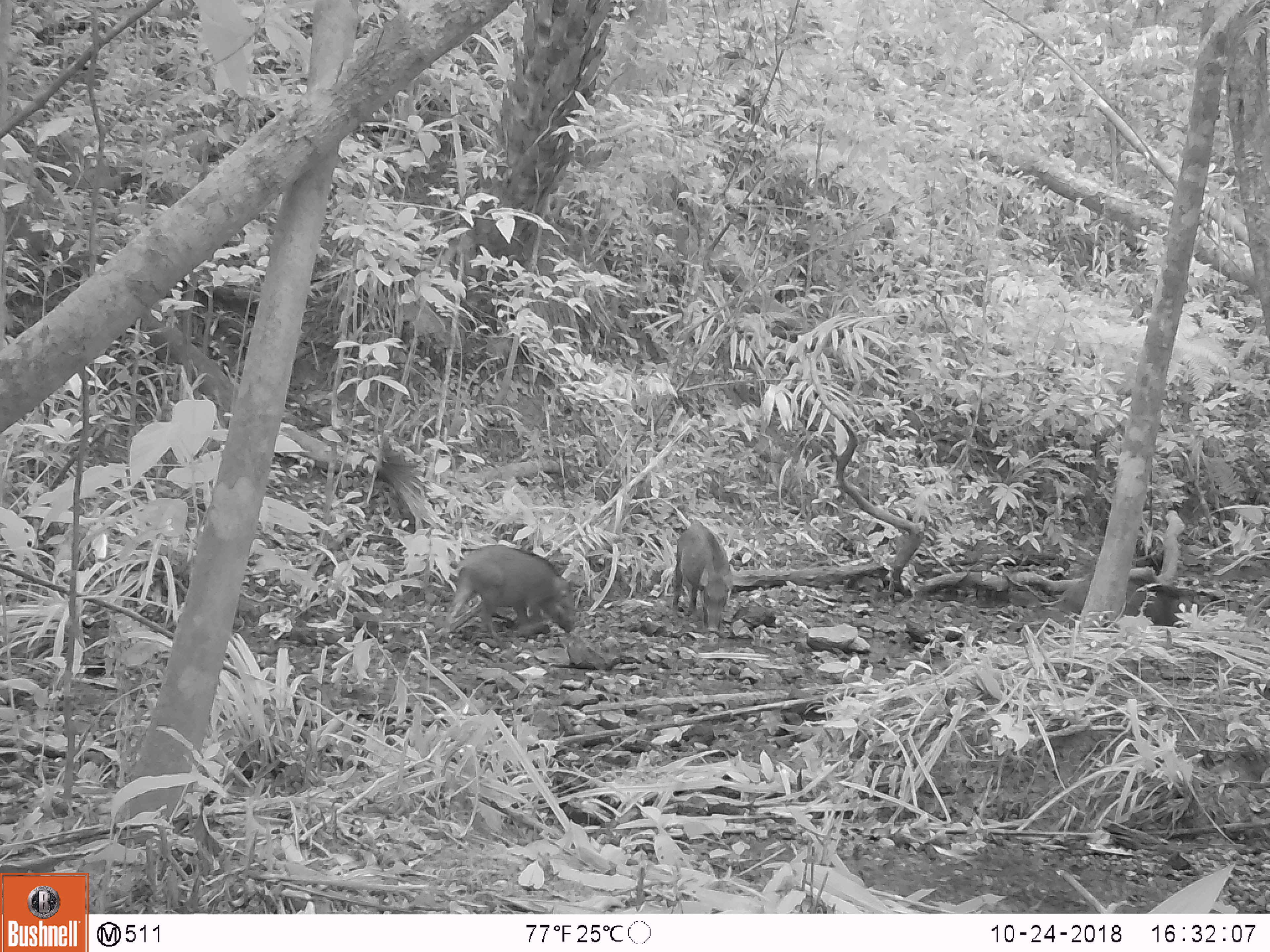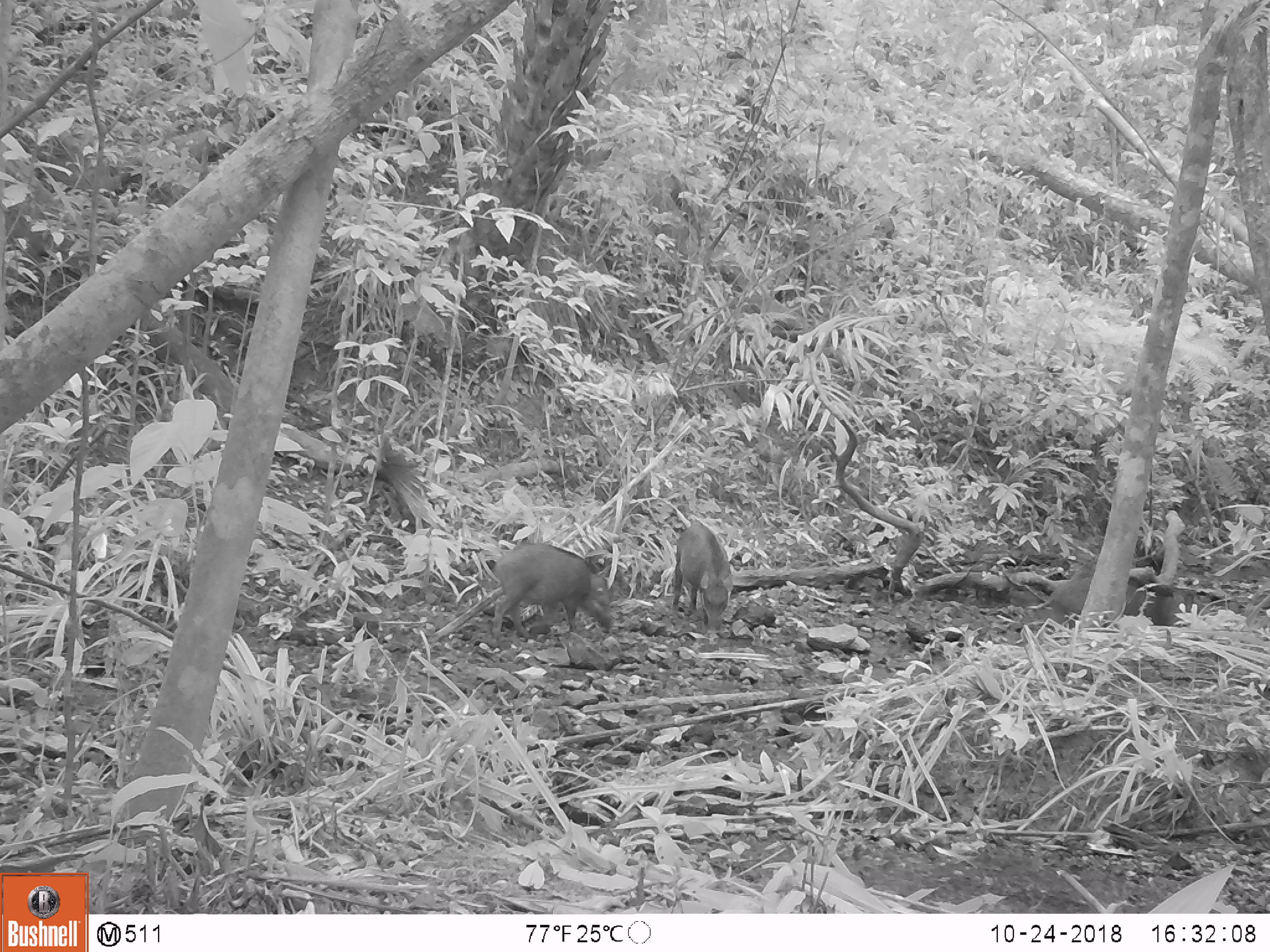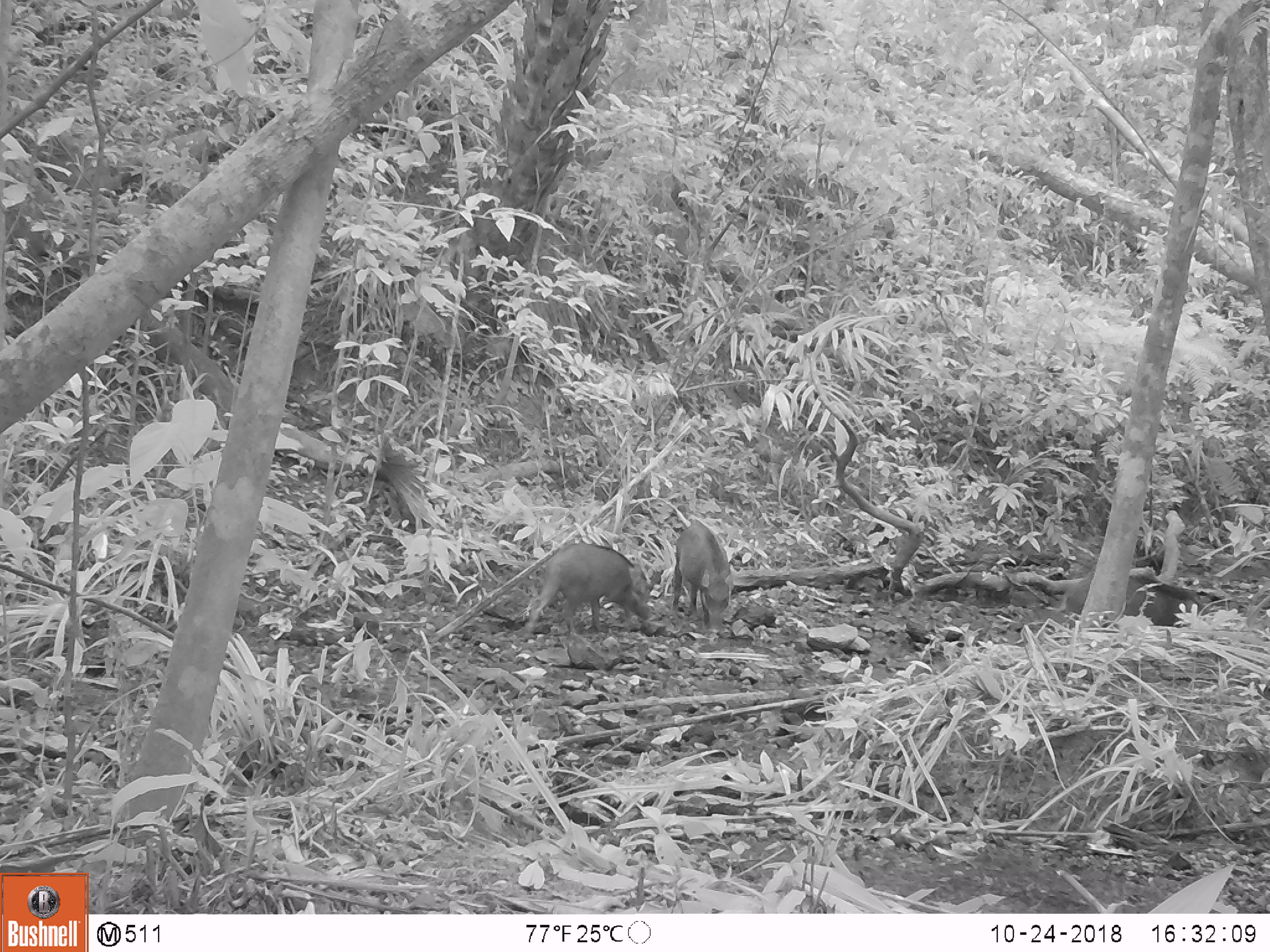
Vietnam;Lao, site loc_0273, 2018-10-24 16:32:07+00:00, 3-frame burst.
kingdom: Animalia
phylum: Chordata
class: Mammalia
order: Artiodactyla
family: Suidae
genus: Sus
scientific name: Sus scrofa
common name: eurasian wild pig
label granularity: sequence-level